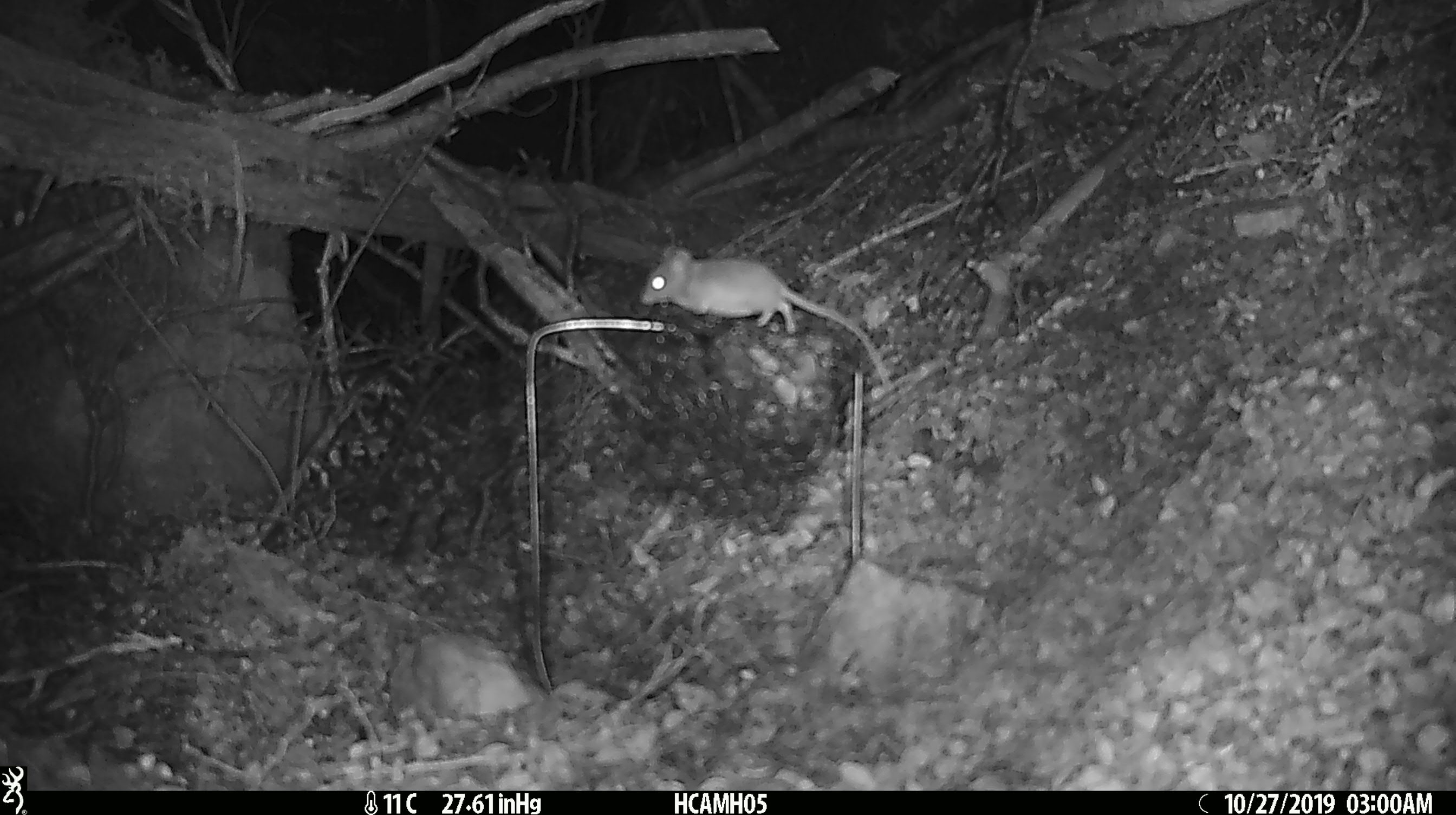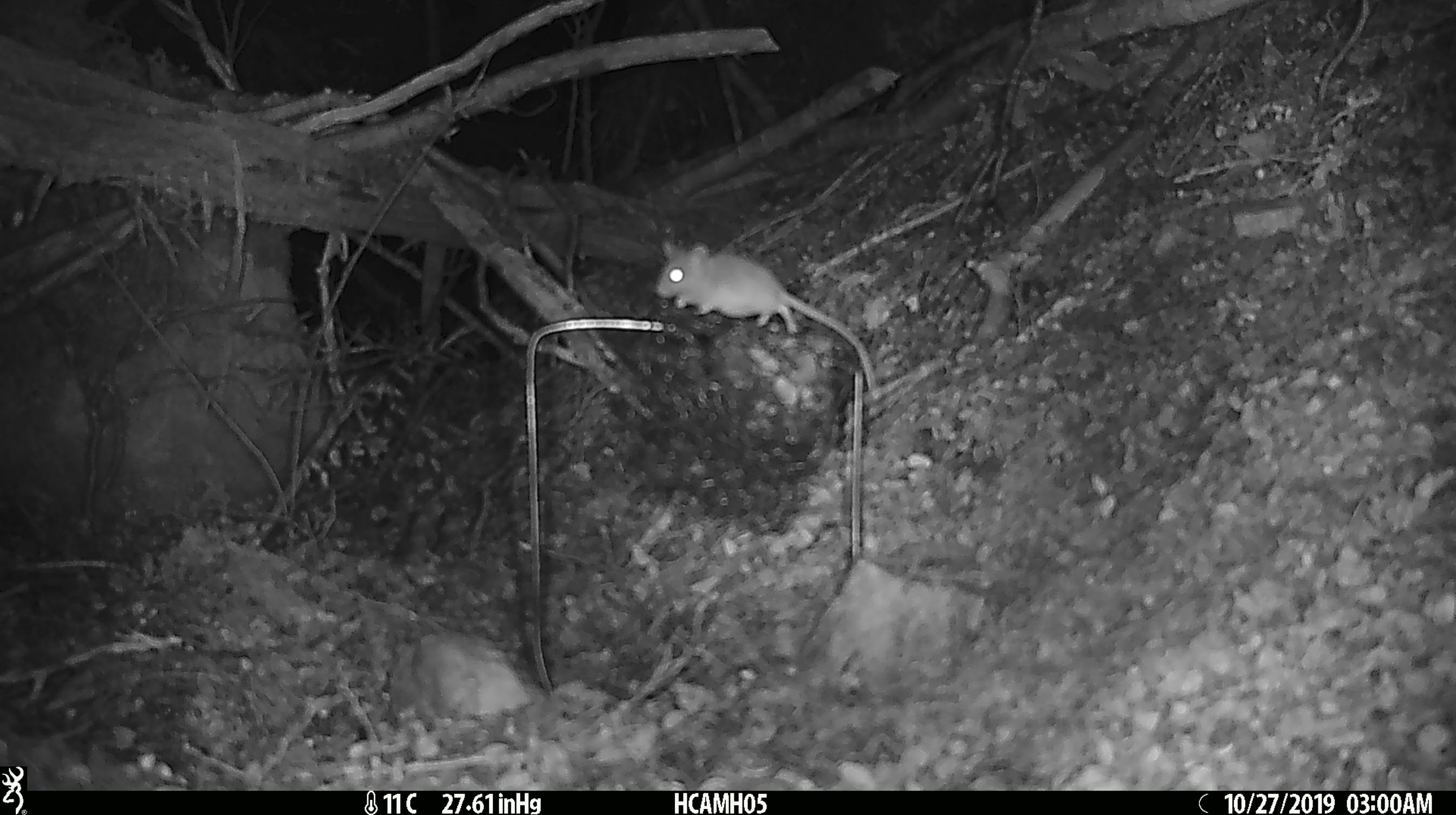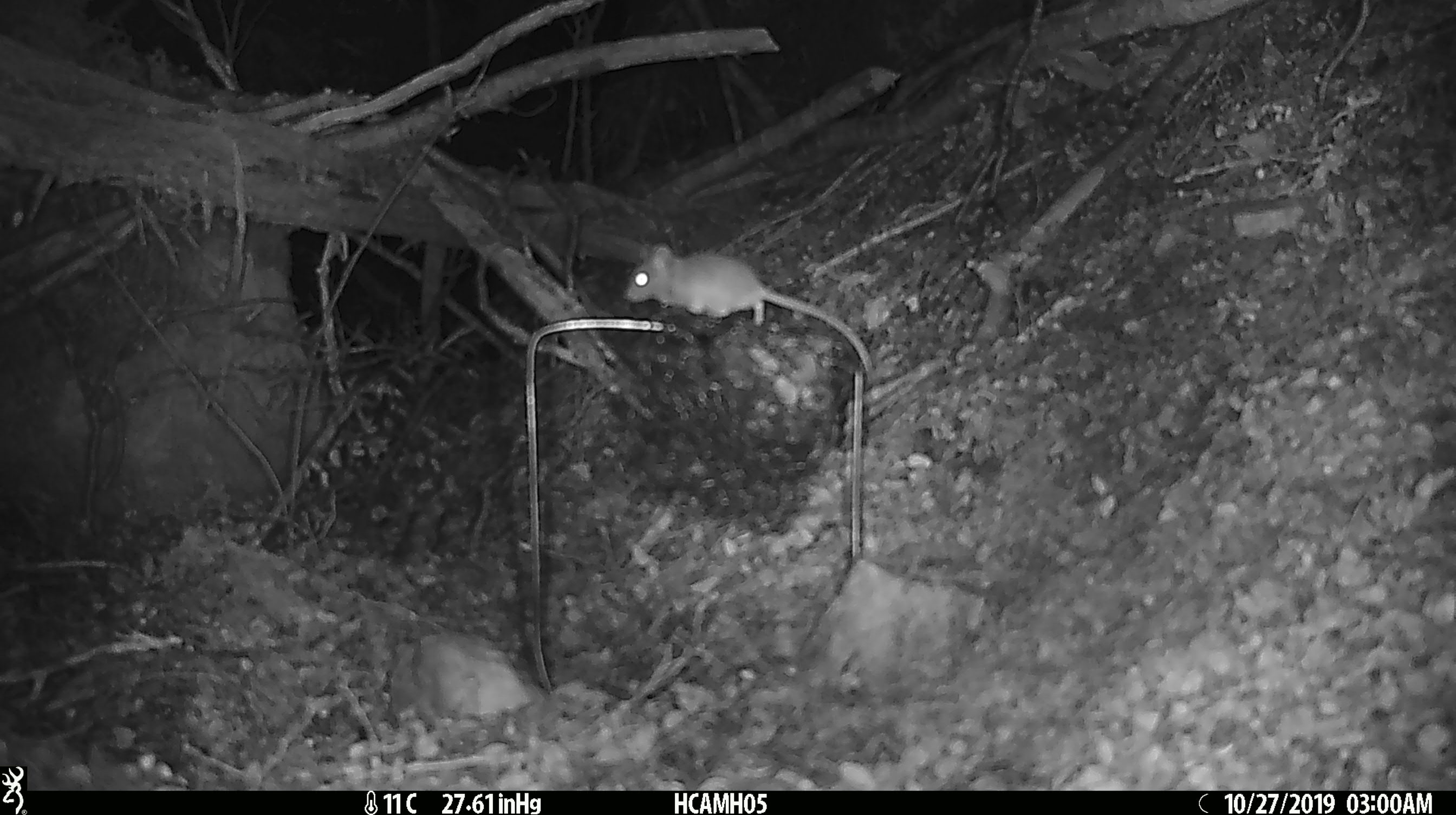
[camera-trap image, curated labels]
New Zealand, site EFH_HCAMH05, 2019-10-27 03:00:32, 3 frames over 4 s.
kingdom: Animalia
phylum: Chordata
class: Mammalia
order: Rodentia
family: Muridae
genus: Mus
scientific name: Mus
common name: mouse